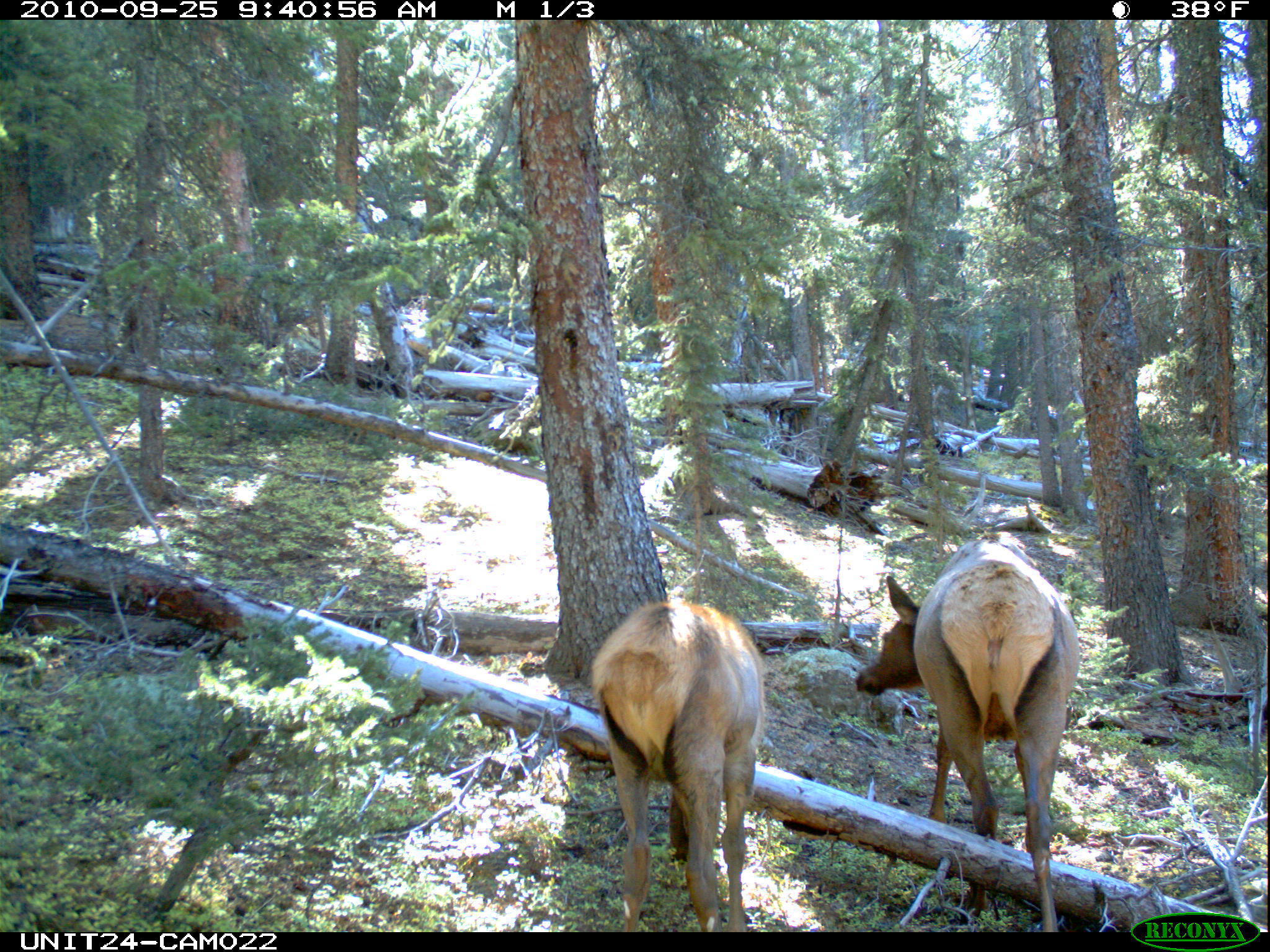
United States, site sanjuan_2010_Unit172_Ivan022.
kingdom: Animalia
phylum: Chordata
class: Mammalia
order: Artiodactyla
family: Cervidae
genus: Cervus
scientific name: Cervus elaphus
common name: red deer